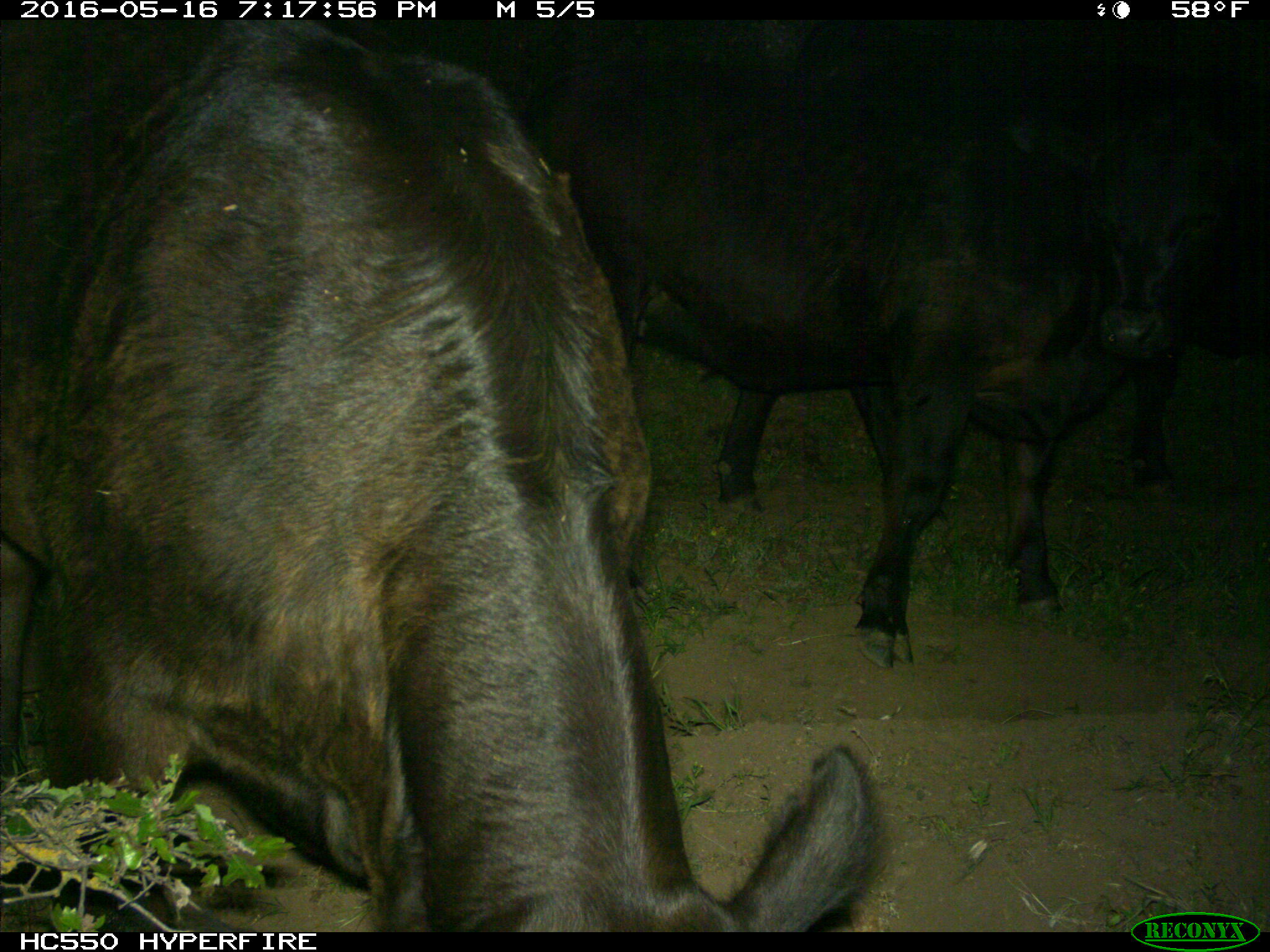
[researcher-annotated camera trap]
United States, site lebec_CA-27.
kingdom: Animalia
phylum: Chordata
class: Mammalia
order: Artiodactyla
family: Bovidae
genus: Bos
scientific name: Bos taurus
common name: domestic cow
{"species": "Bos taurus (domestic cow)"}